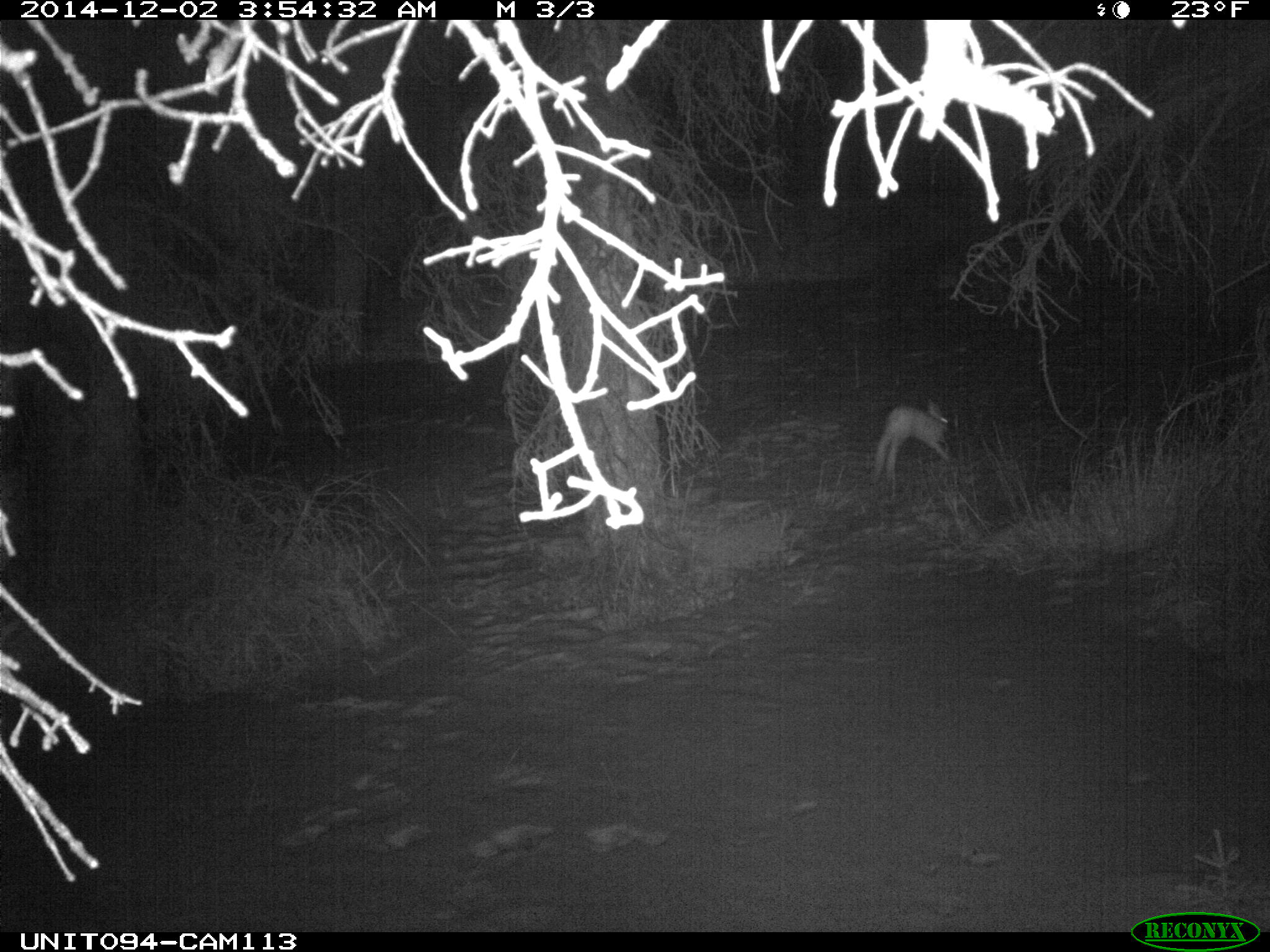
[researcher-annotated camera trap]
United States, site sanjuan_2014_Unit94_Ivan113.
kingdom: Animalia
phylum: Chordata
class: Mammalia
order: Lagomorpha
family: Leporidae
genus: Lepus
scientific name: Lepus americanus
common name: snowshoe hare